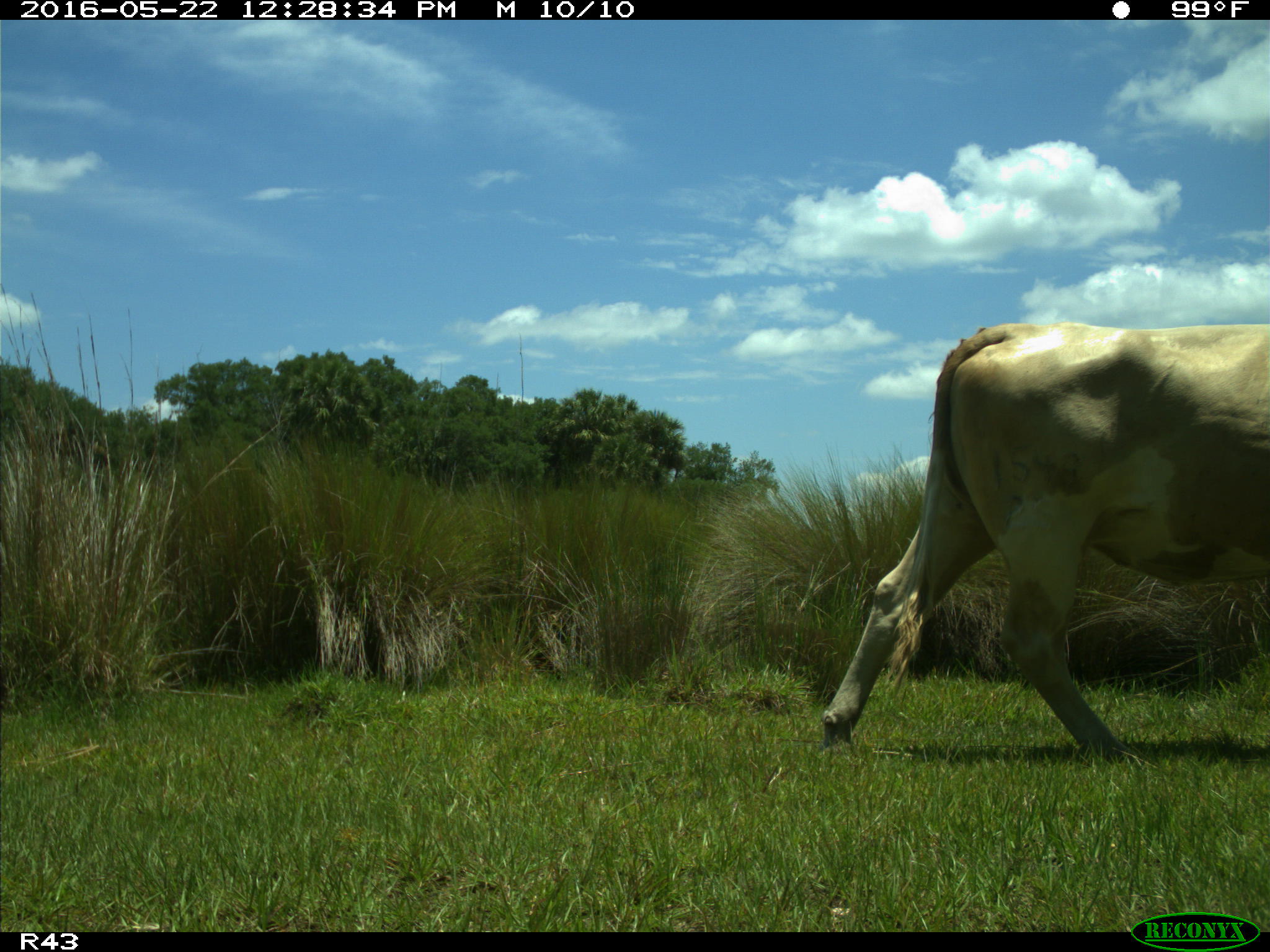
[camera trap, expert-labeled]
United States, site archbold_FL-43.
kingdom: Animalia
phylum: Chordata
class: Mammalia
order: Artiodactyla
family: Bovidae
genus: Bos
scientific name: Bos taurus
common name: domestic cow